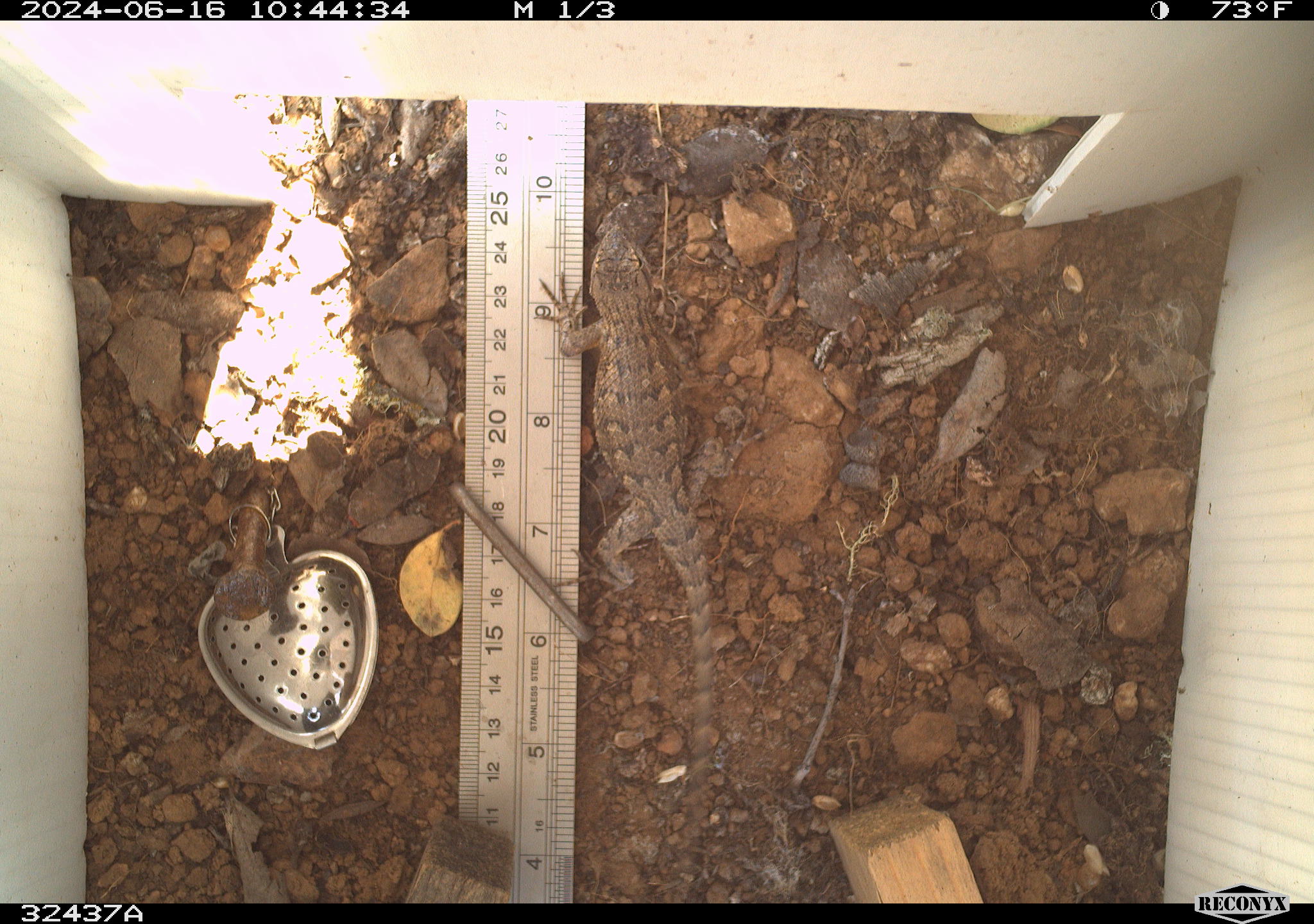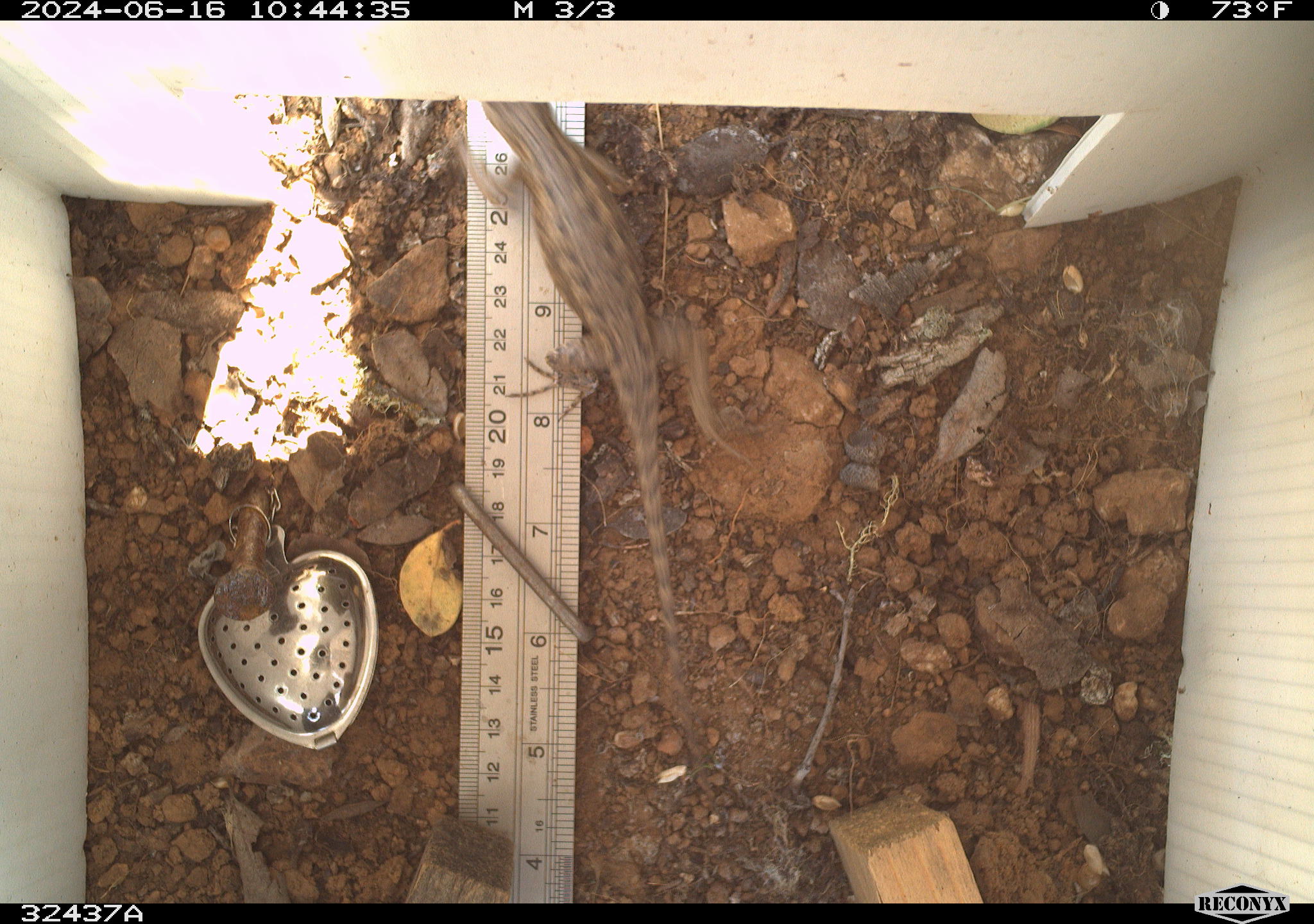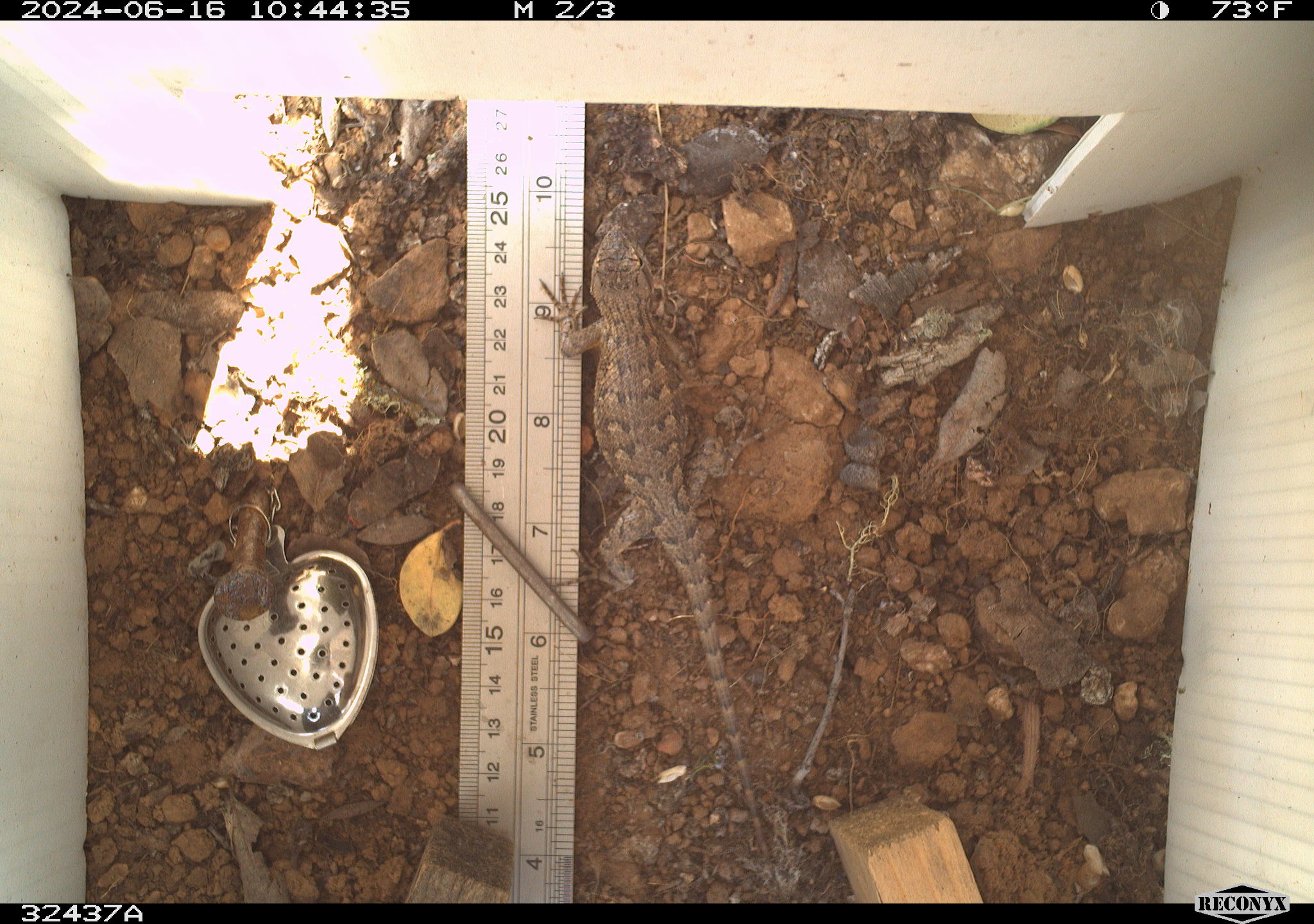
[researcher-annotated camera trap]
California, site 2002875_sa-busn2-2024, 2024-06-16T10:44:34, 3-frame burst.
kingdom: Animalia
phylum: Chordata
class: Reptilia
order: Squamata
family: Phrynosomatidae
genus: Sceloporus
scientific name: Sceloporus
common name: spiny lizards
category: sceloporus species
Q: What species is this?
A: Sceloporus species (spiny lizards) (Sceloporus).